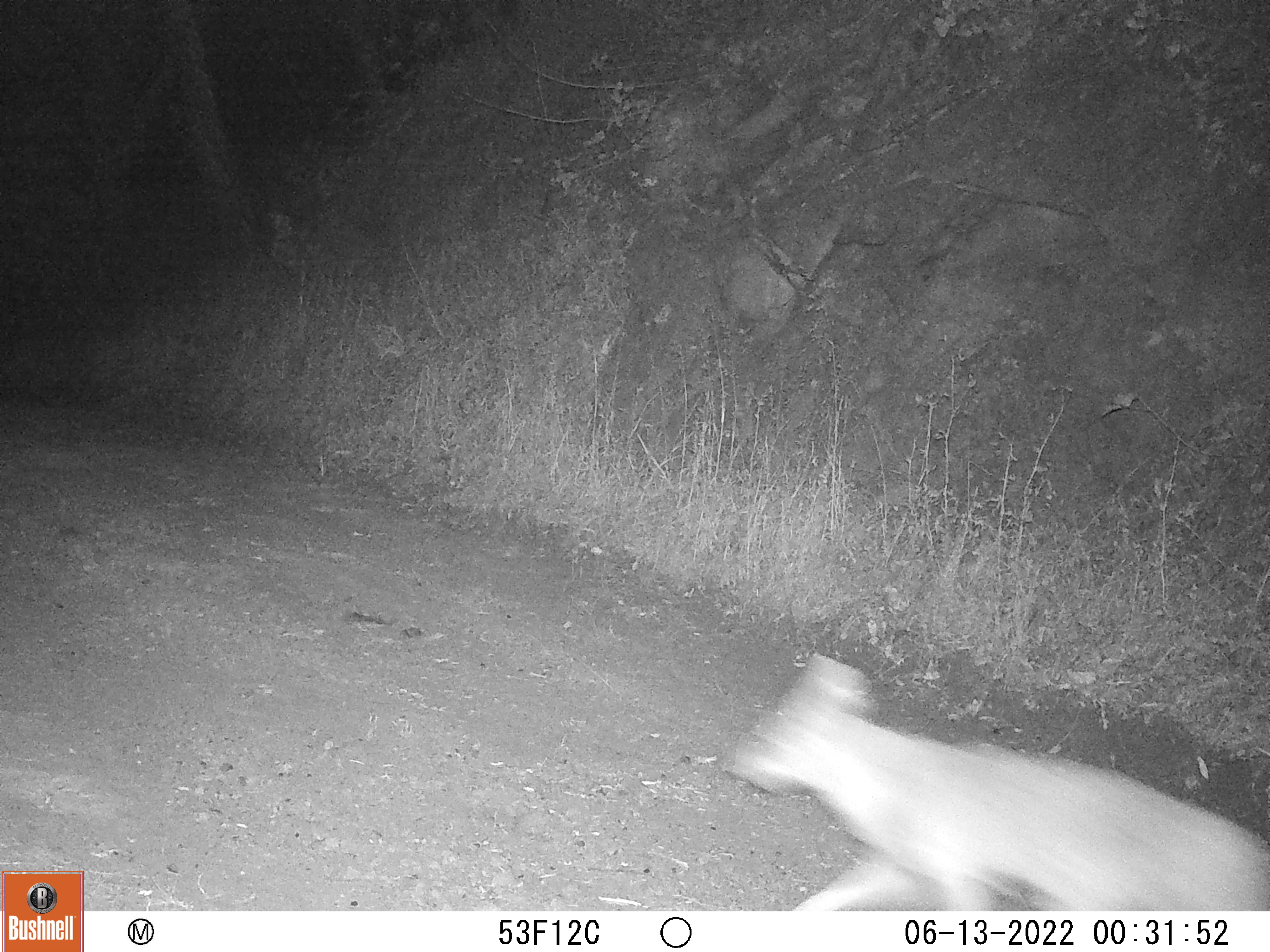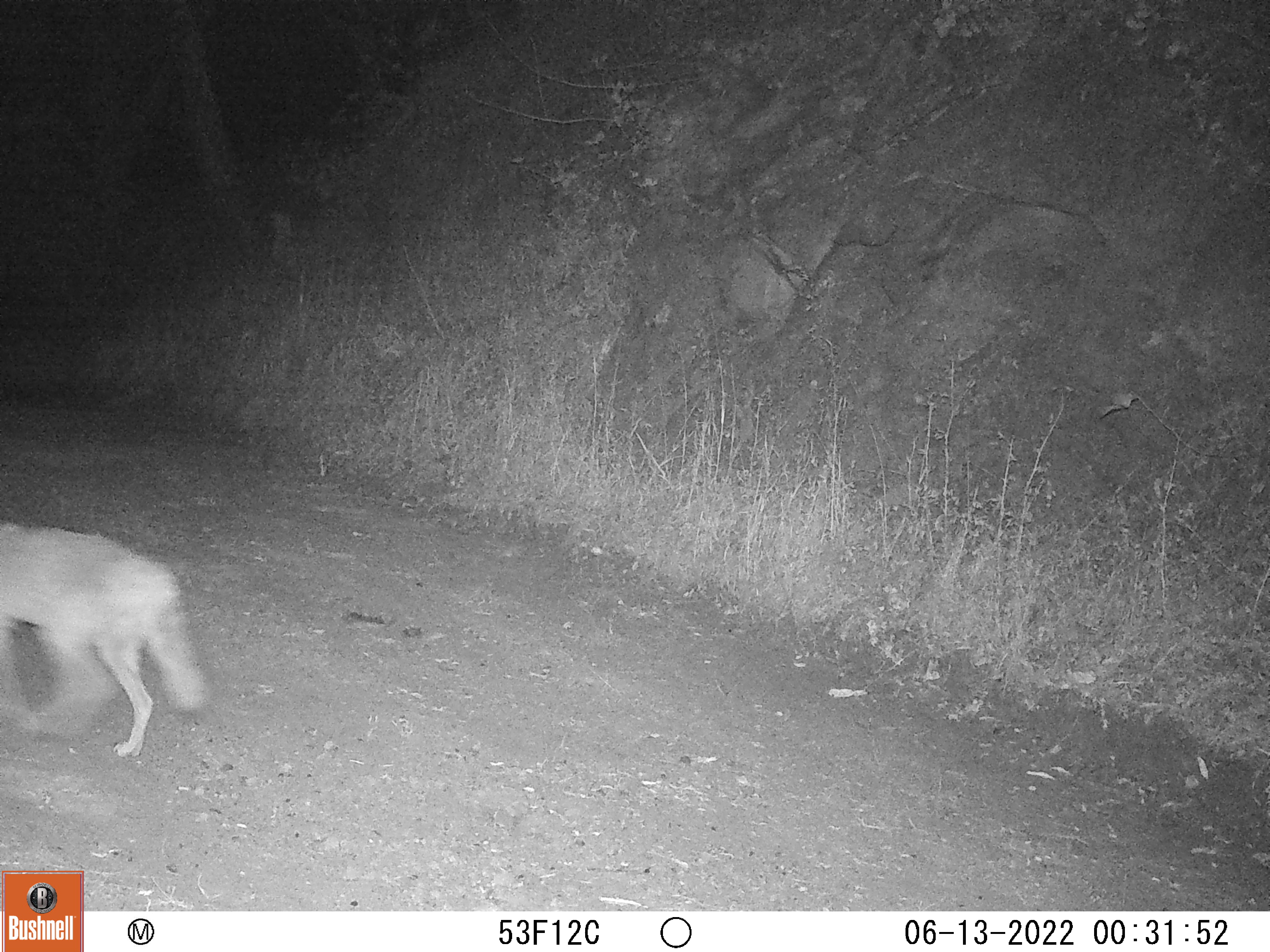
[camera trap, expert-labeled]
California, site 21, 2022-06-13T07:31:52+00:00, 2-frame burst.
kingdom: Animalia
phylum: Chordata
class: Mammalia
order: Carnivora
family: Canidae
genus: Canis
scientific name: Canis latrans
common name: coyote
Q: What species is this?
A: Coyote (Canis latrans).